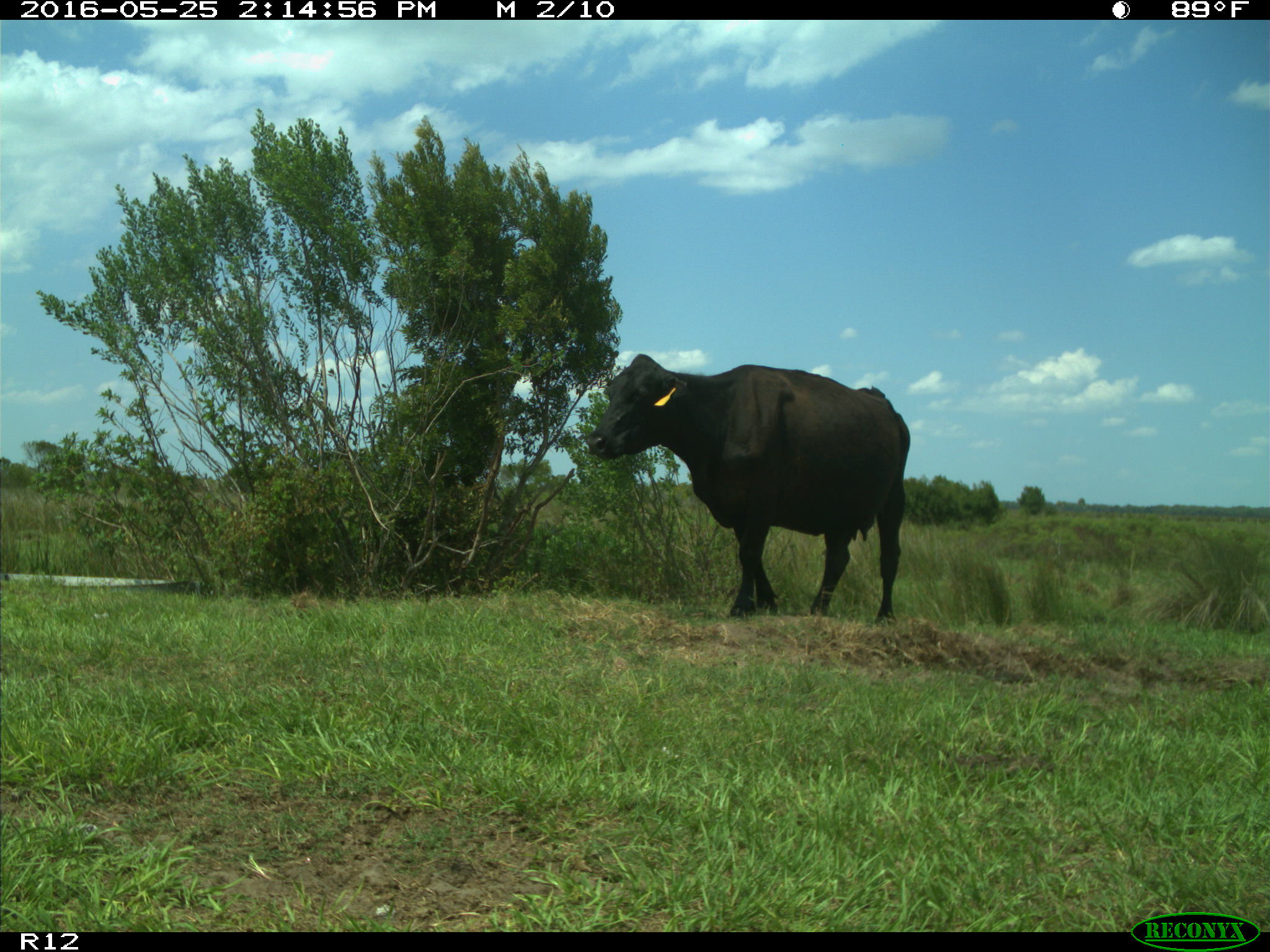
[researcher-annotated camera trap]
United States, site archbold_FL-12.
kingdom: Animalia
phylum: Chordata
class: Mammalia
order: Artiodactyla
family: Bovidae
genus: Bos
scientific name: Bos taurus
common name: domestic cow